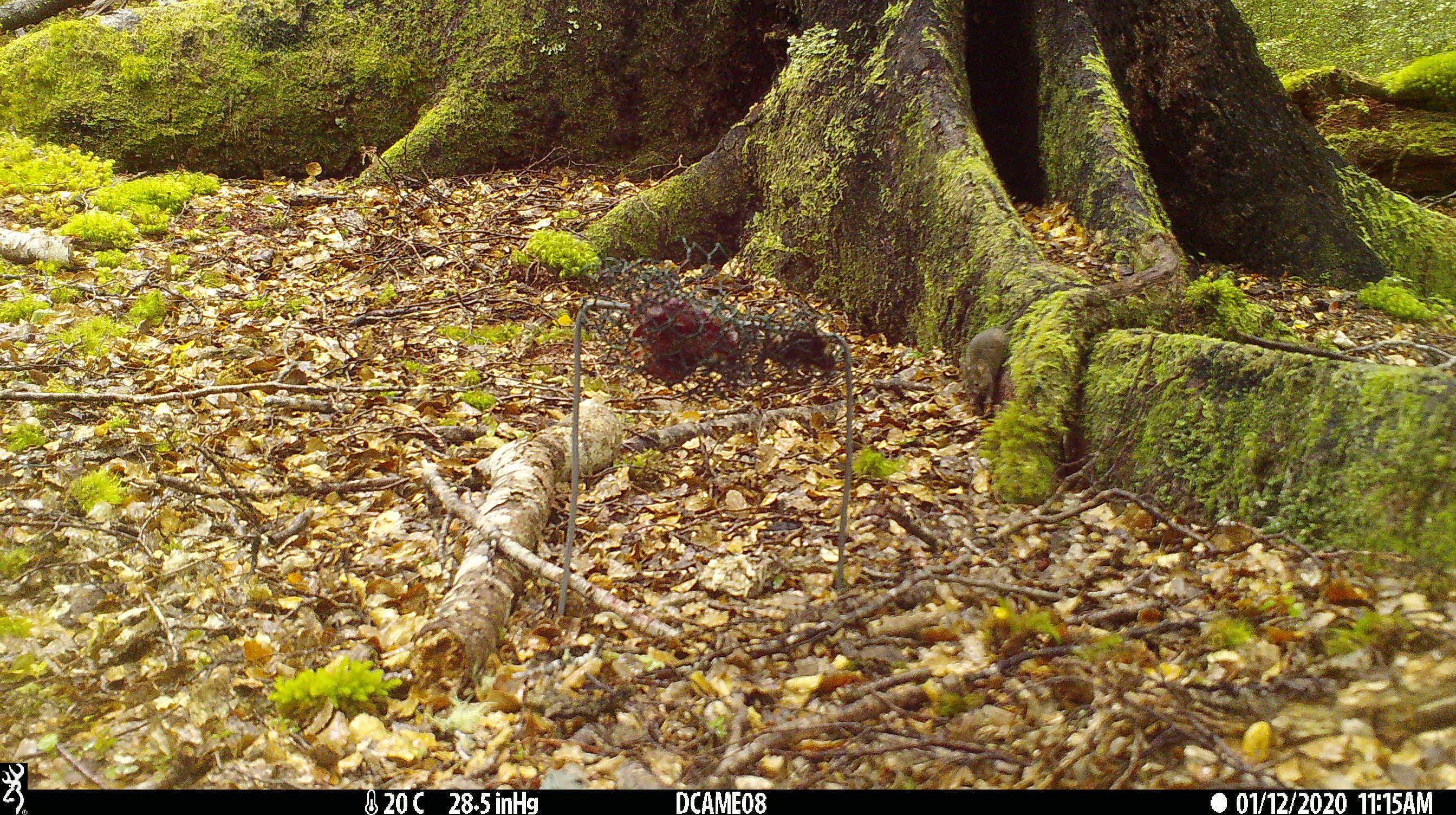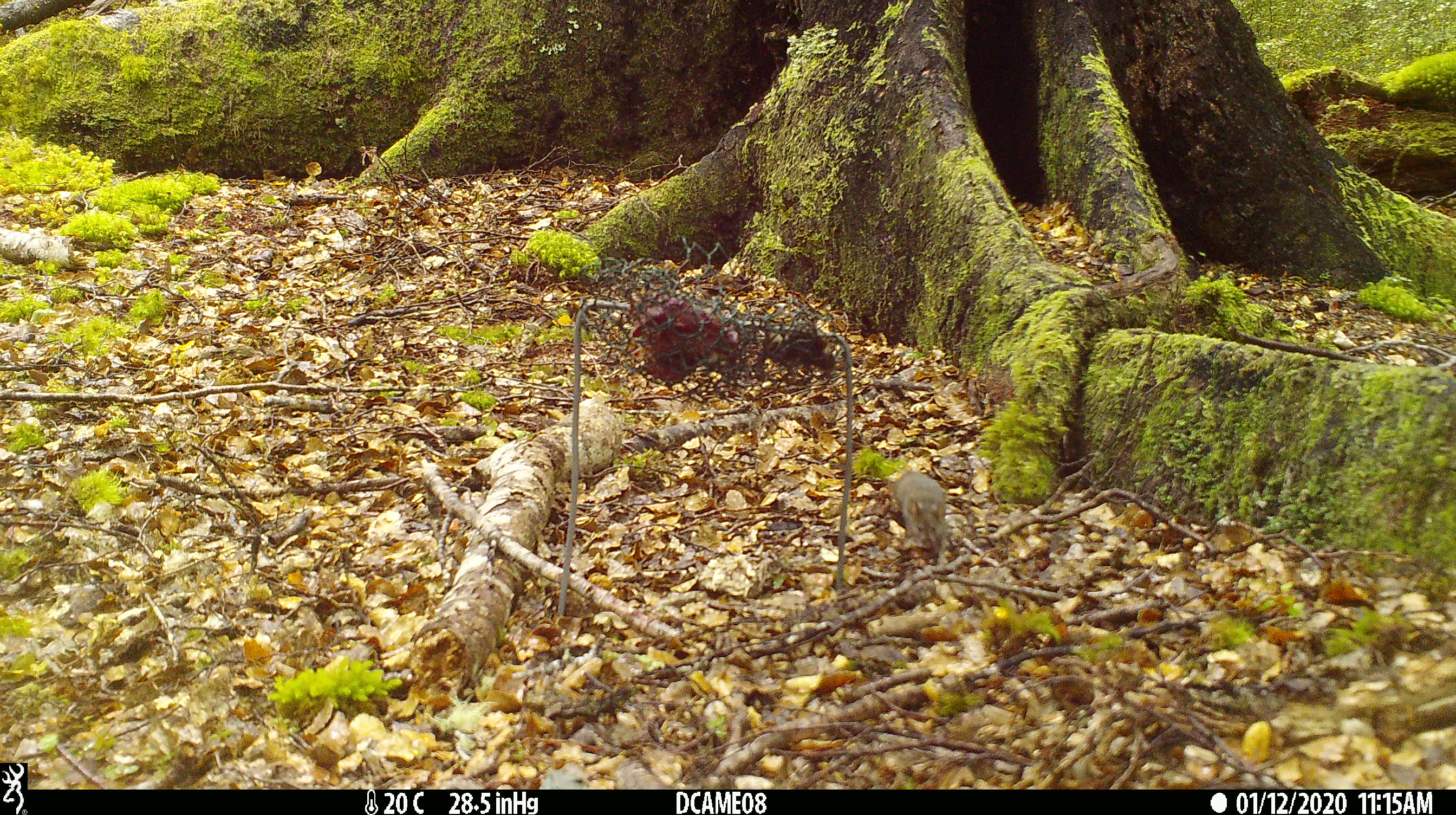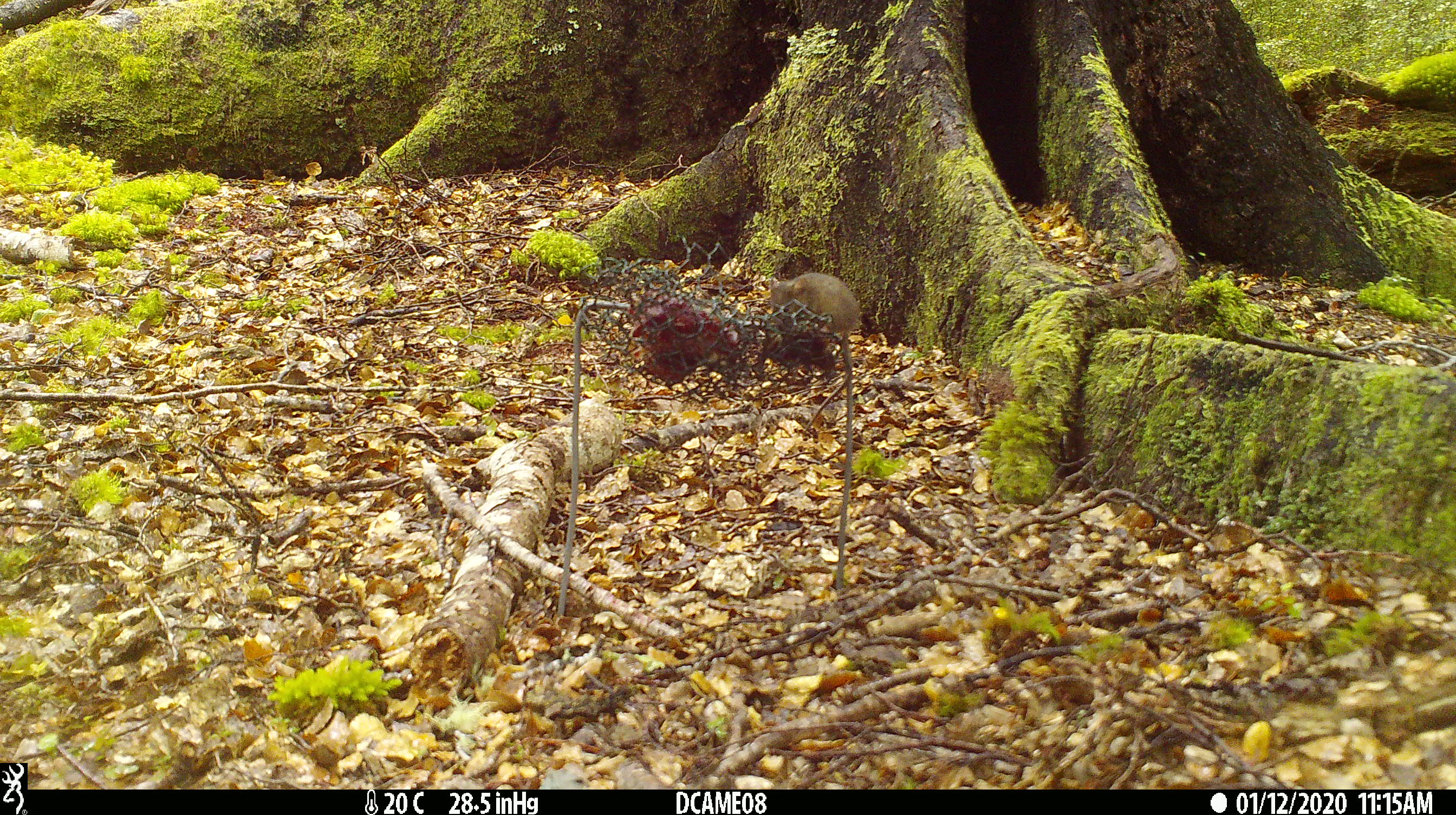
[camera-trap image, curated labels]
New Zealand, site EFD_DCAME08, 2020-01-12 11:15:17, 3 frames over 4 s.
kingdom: Animalia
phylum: Chordata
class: Mammalia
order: Rodentia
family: Muridae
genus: Mus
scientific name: Mus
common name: mouse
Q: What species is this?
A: Mouse (Mus).